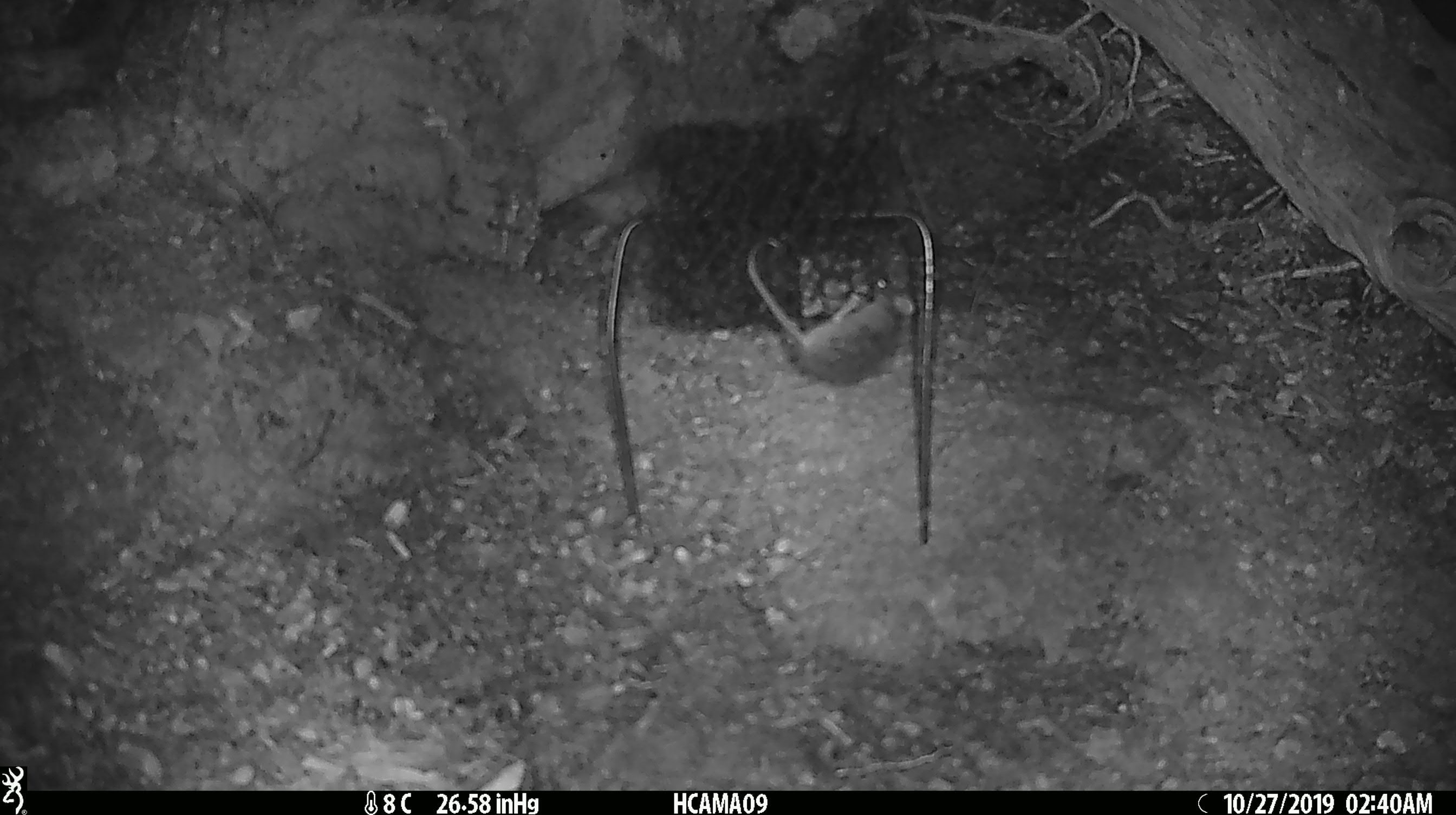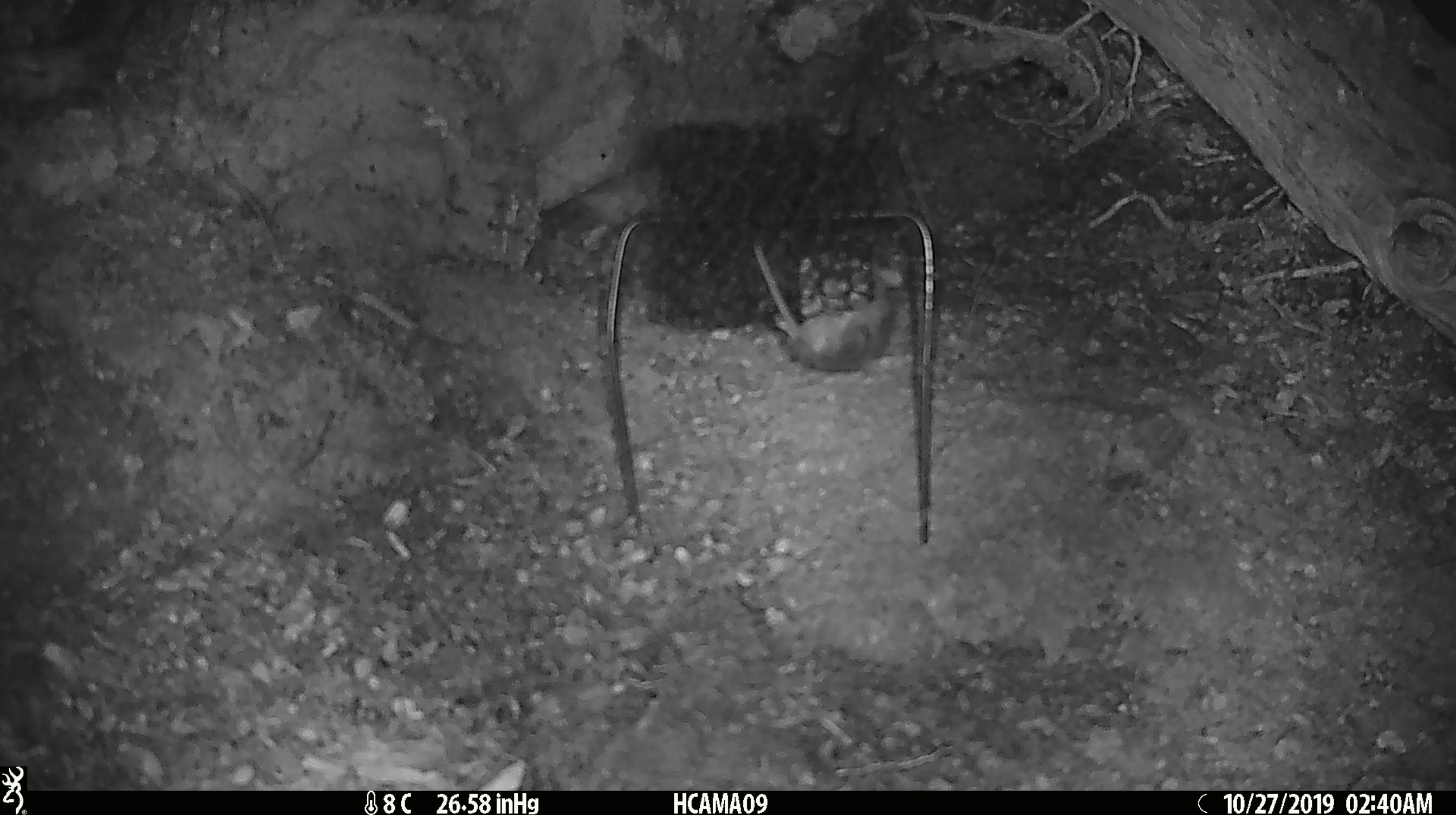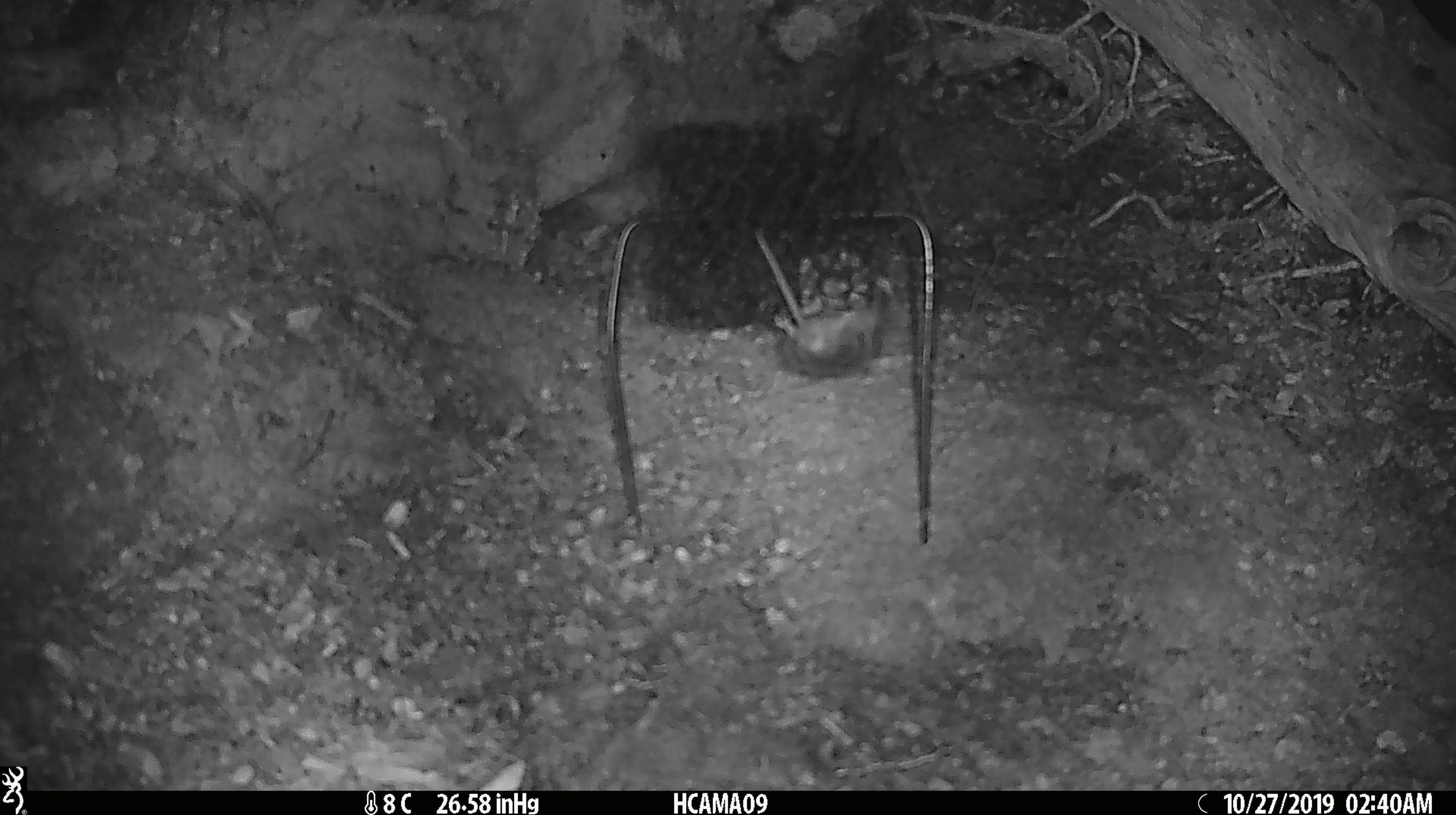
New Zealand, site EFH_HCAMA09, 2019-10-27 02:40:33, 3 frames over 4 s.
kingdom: Animalia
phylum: Chordata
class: Mammalia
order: Rodentia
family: Muridae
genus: Mus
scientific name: Mus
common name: mouse